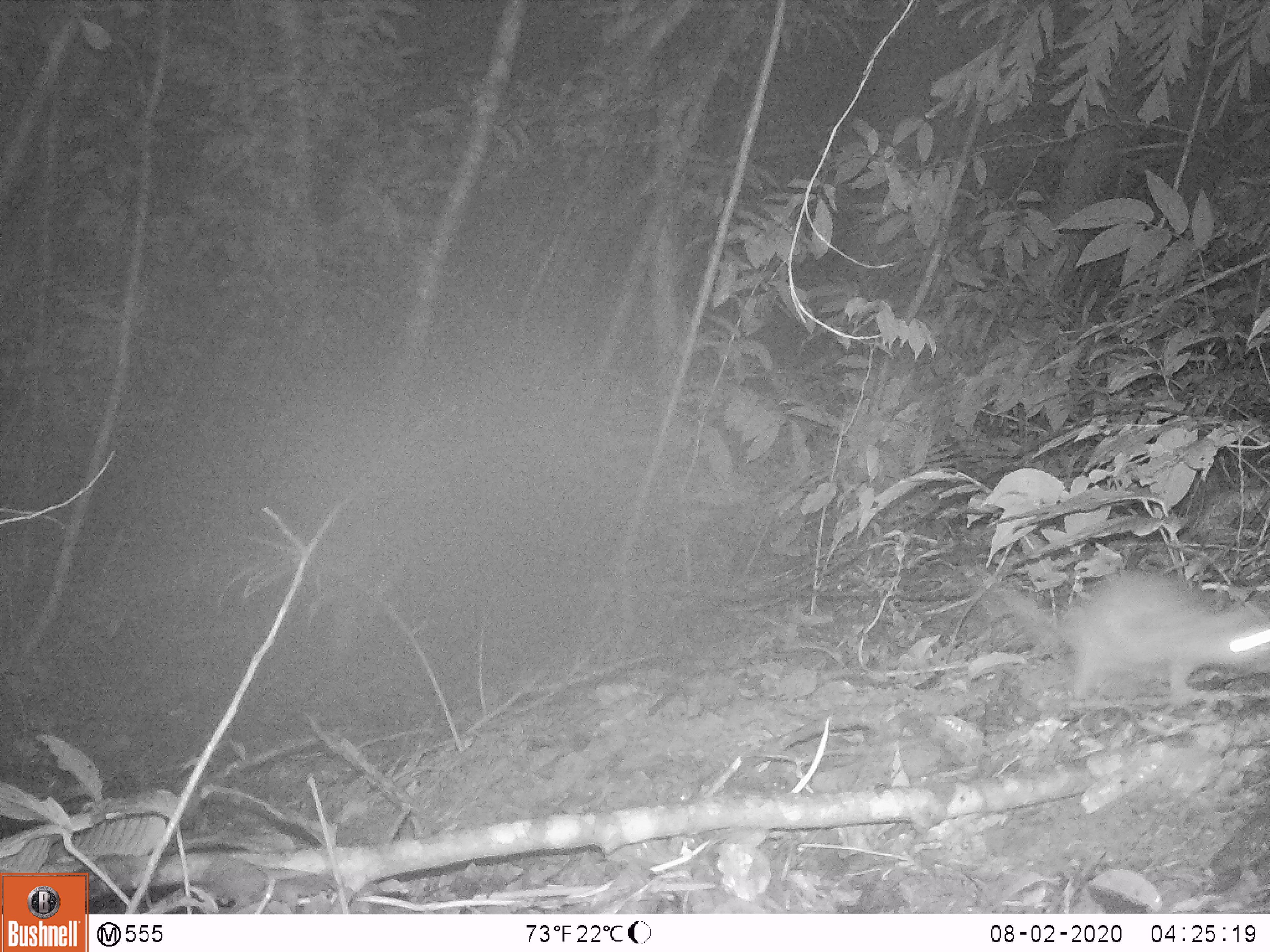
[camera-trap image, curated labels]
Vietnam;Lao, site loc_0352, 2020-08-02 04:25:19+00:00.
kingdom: Animalia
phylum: Chordata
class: Mammalia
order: Carnivora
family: Mustelidae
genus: Melogale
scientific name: Melogale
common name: ferret badger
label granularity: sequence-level